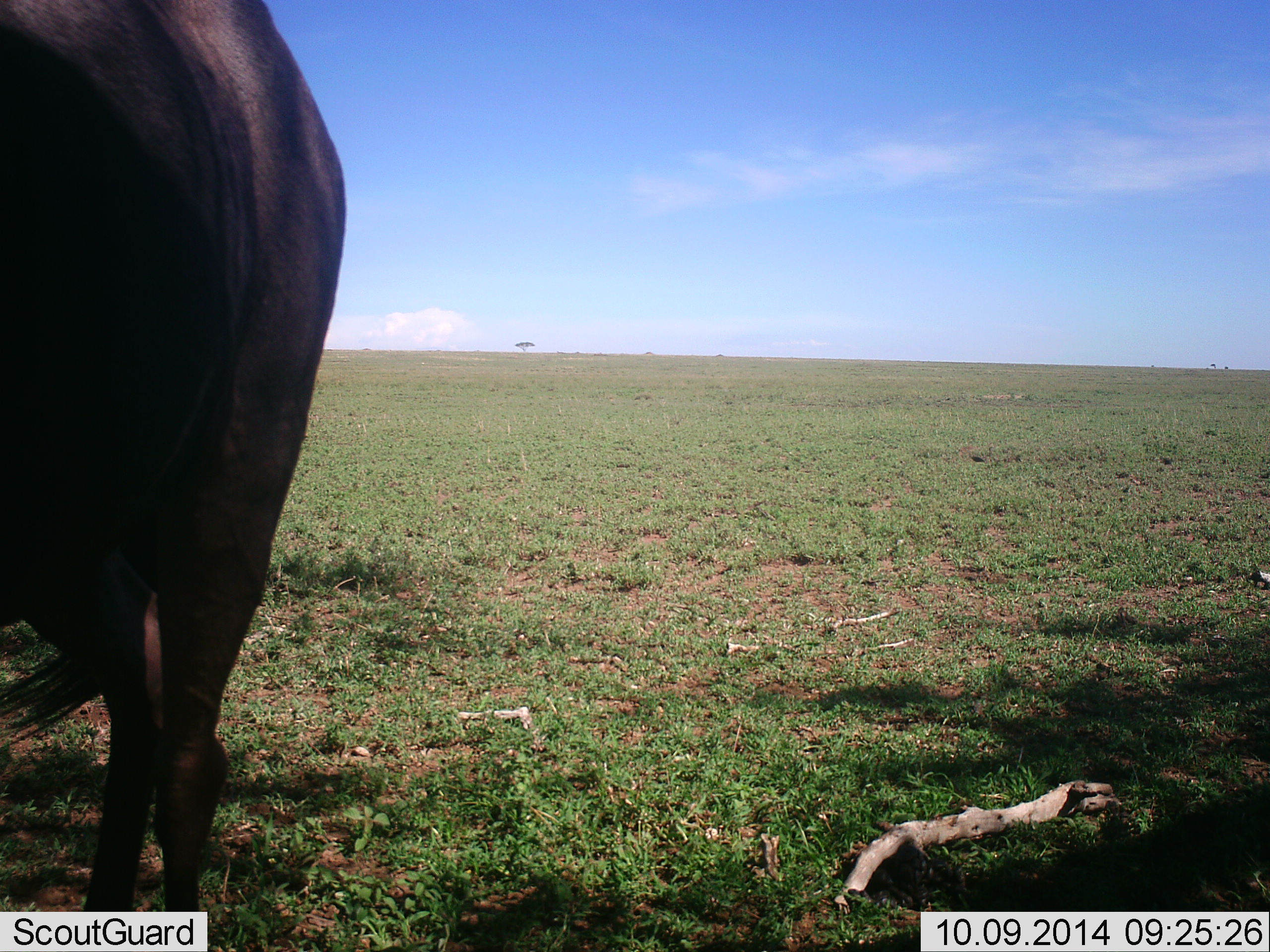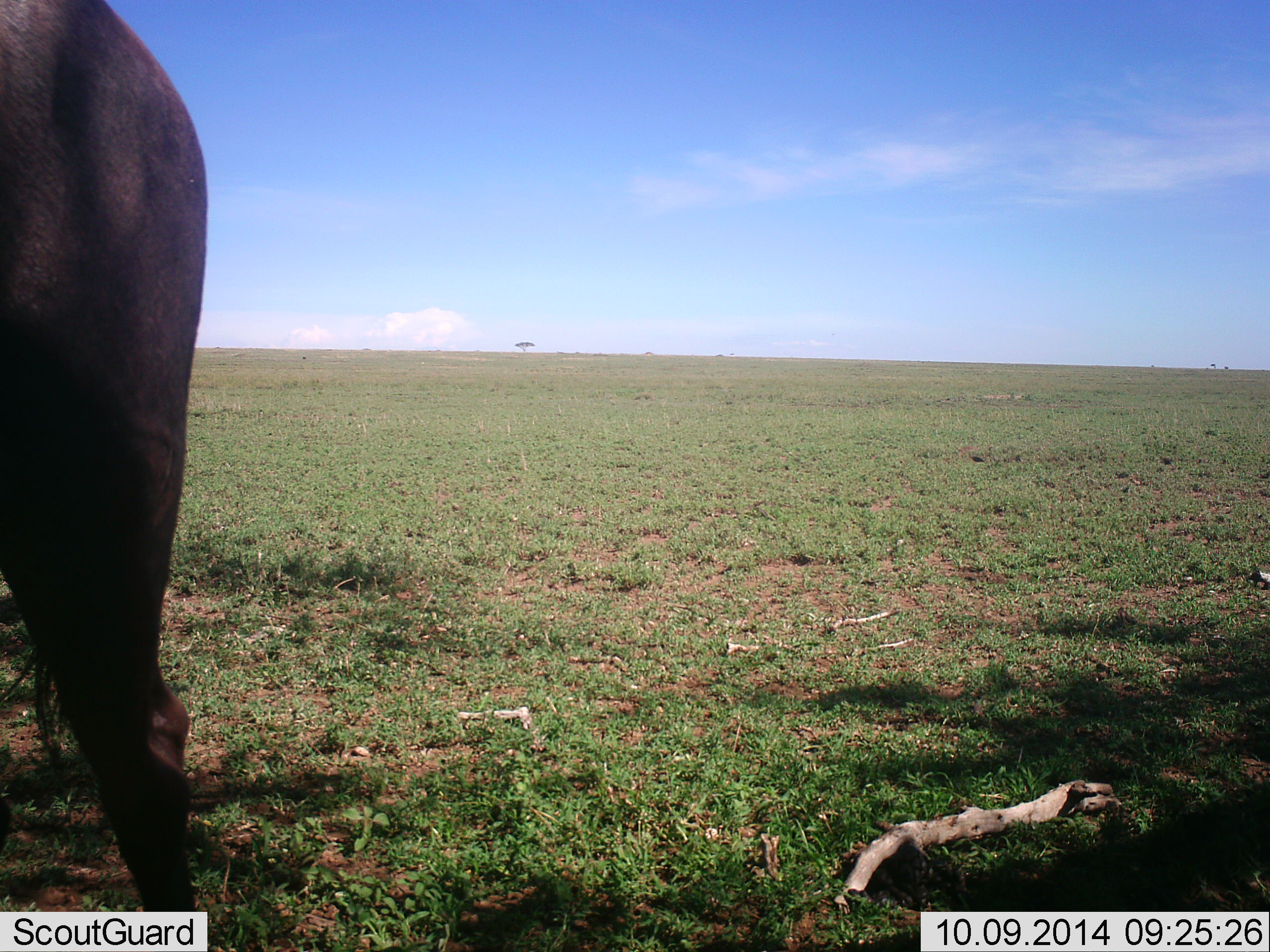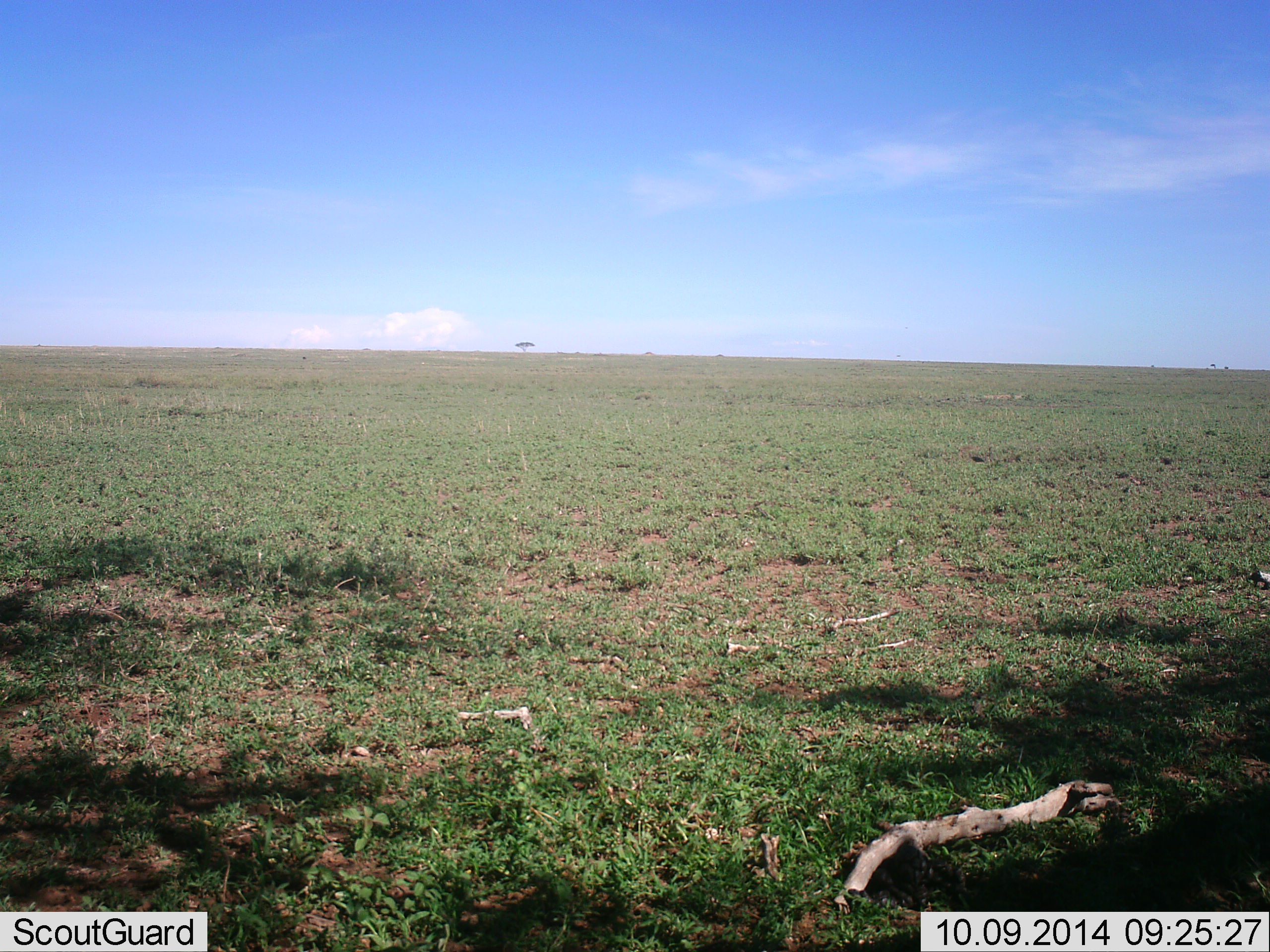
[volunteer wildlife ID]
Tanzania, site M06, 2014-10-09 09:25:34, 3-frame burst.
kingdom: Animalia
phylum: Chordata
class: Mammalia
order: Artiodactyla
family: Bovidae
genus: Connochaetes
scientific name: Connochaetes taurinus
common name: blue wildebeest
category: wildebeest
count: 1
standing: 20%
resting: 0%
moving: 80%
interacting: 0%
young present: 0%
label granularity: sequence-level